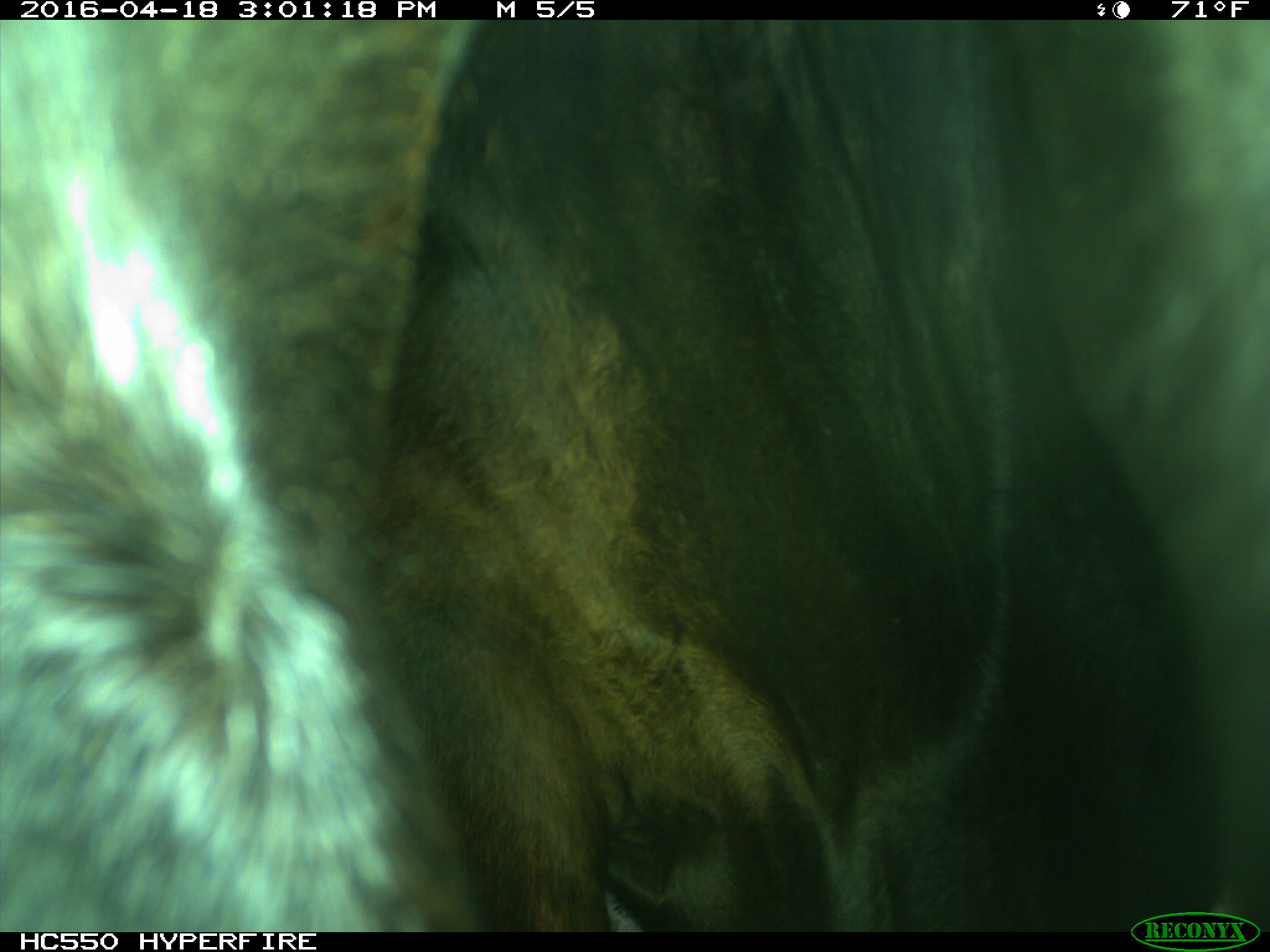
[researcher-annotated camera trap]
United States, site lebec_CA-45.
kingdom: Animalia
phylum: Chordata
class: Mammalia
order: Artiodactyla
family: Bovidae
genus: Bos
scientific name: Bos taurus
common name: domestic cow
Bos taurus (domestic cow).